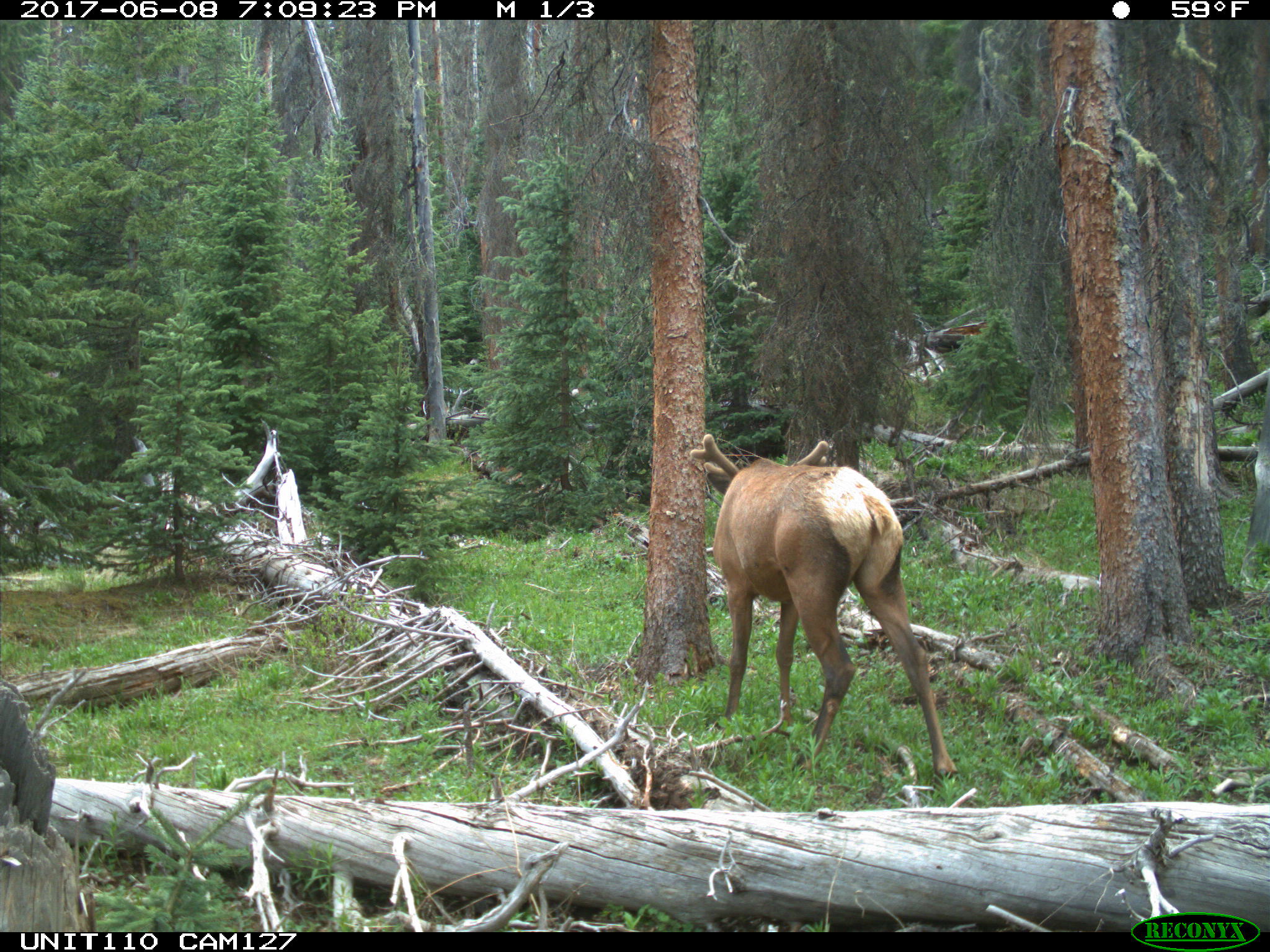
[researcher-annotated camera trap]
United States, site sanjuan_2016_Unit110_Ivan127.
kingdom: Animalia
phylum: Chordata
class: Mammalia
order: Artiodactyla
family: Cervidae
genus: Cervus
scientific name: Cervus elaphus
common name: red deer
Cervus elaphus (red deer).